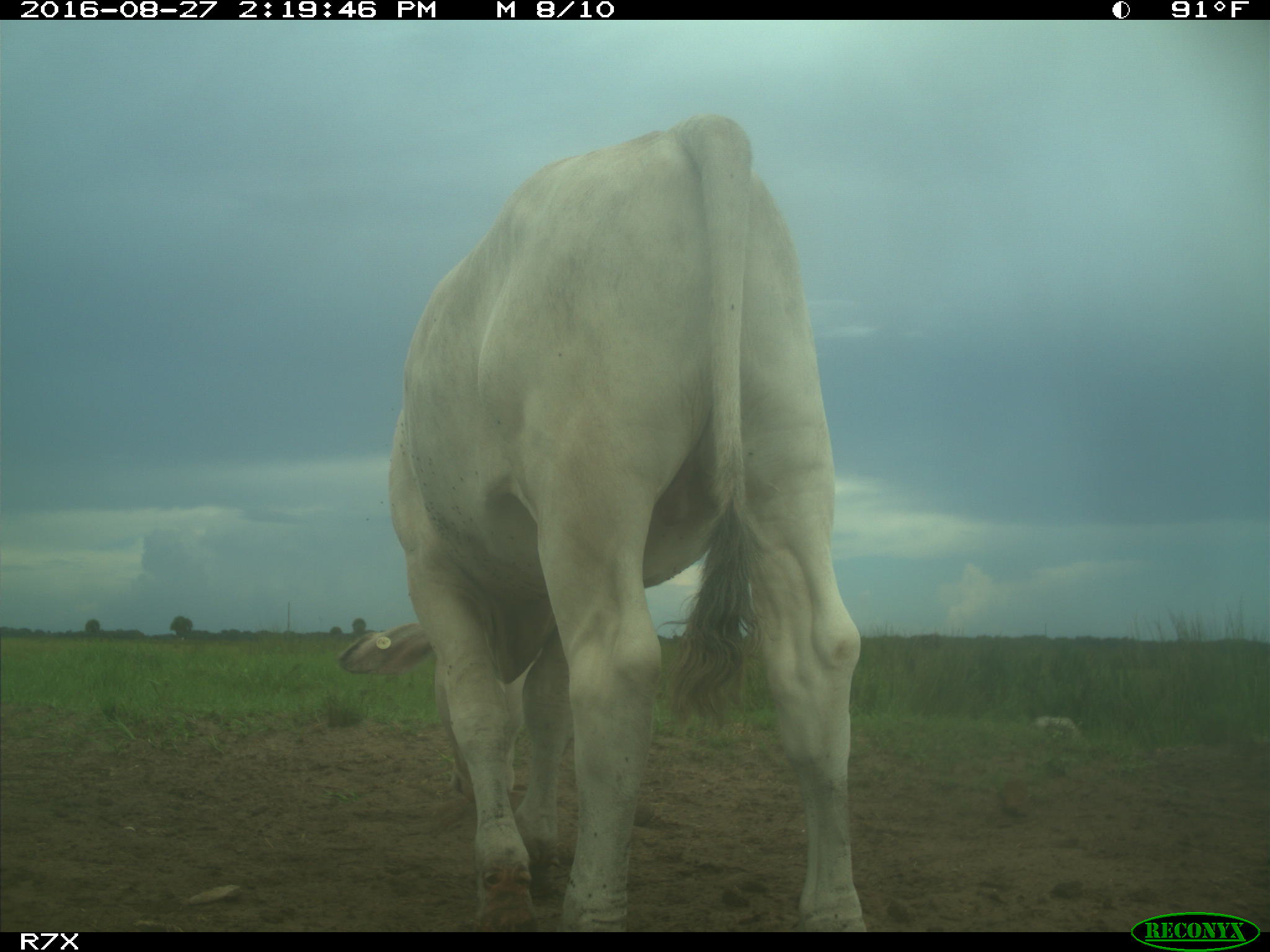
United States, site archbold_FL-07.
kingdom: Animalia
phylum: Chordata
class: Mammalia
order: Artiodactyla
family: Bovidae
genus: Bos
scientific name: Bos taurus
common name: domestic cow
Bos taurus (domestic cow).